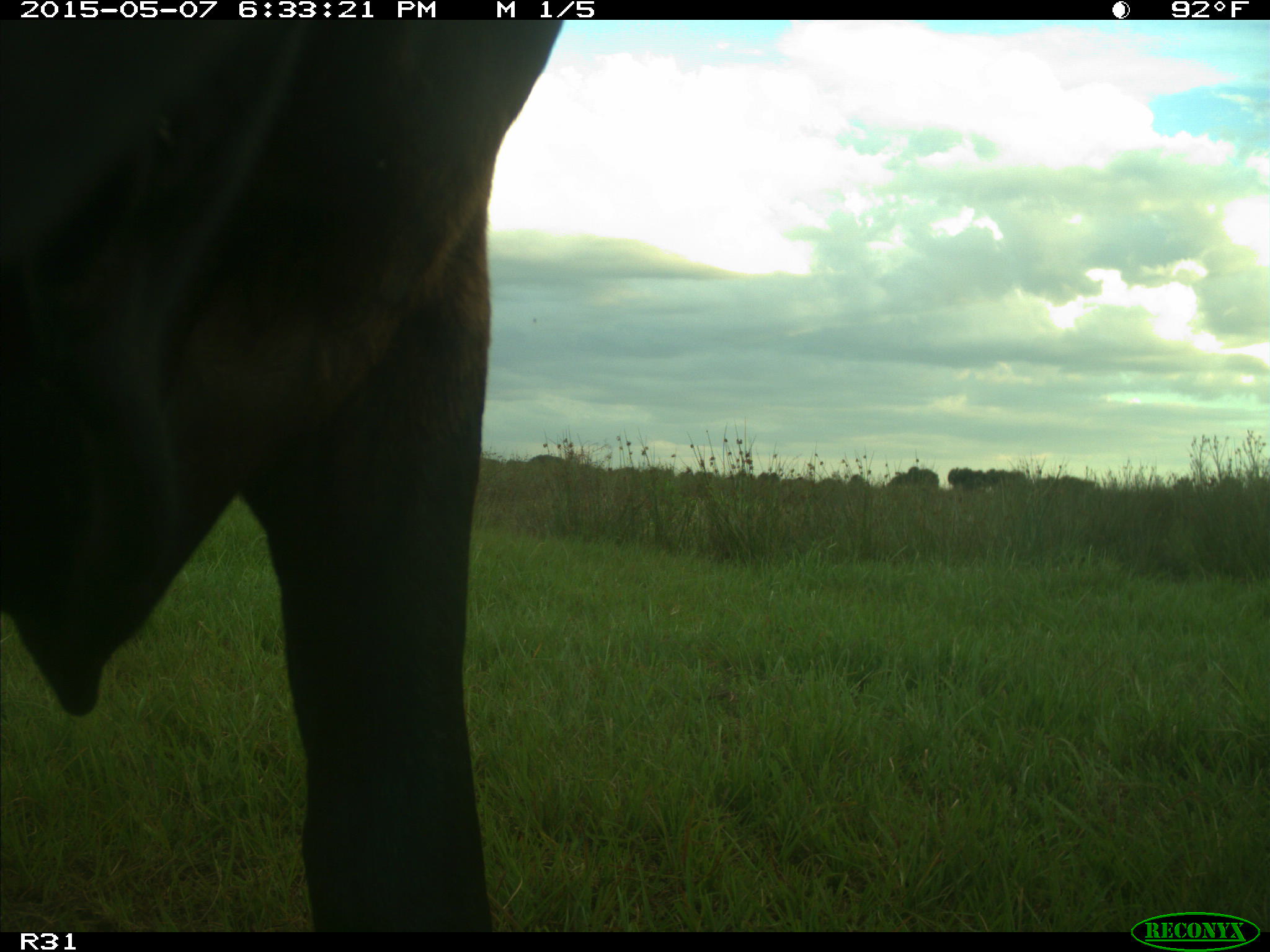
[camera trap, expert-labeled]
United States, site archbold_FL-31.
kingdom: Animalia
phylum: Chordata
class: Mammalia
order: Artiodactyla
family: Bovidae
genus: Bos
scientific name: Bos taurus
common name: domestic cow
Bos taurus (domestic cow).